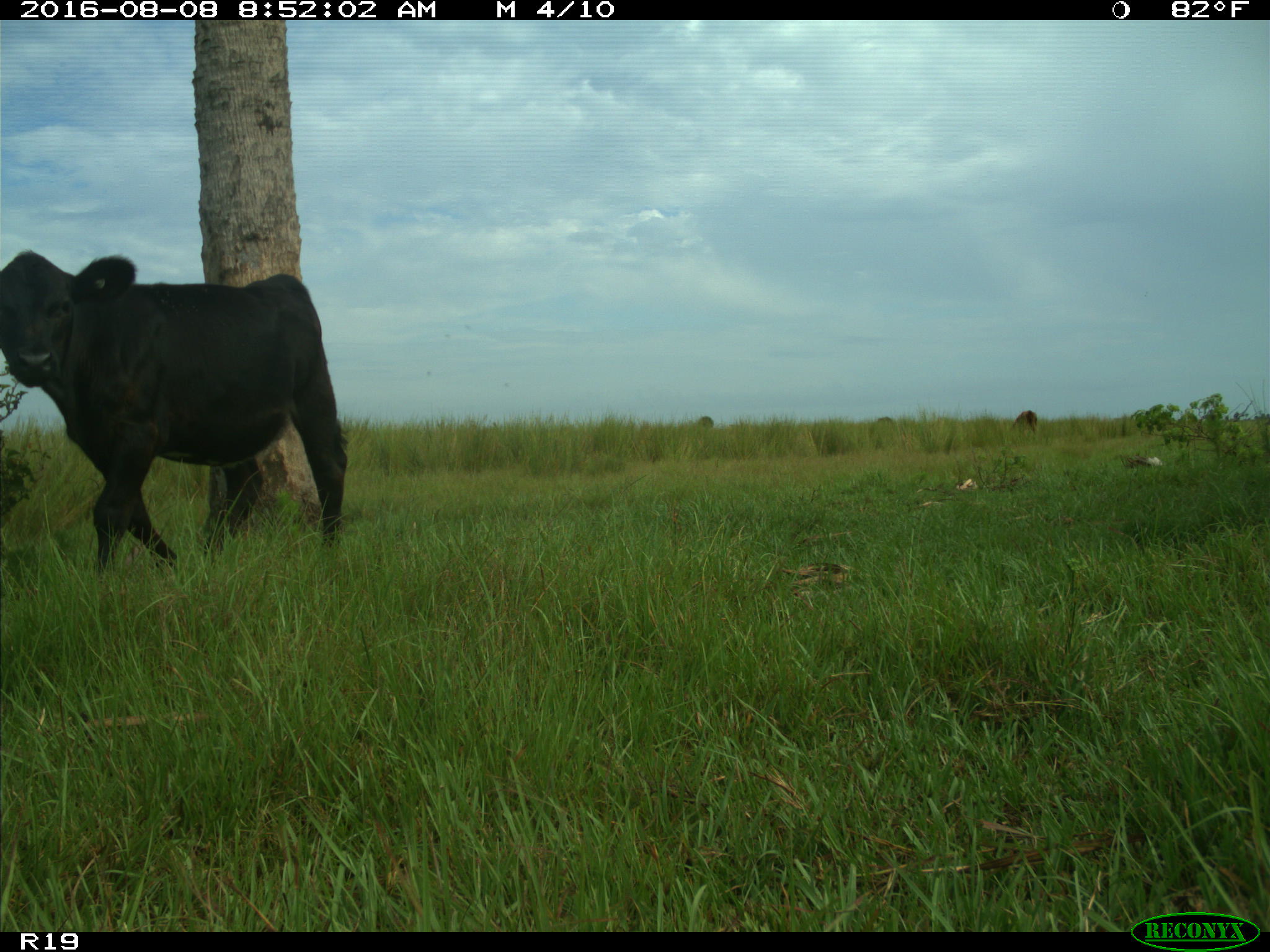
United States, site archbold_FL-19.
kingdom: Animalia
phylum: Chordata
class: Mammalia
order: Artiodactyla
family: Bovidae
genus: Bos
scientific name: Bos taurus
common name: domestic cow